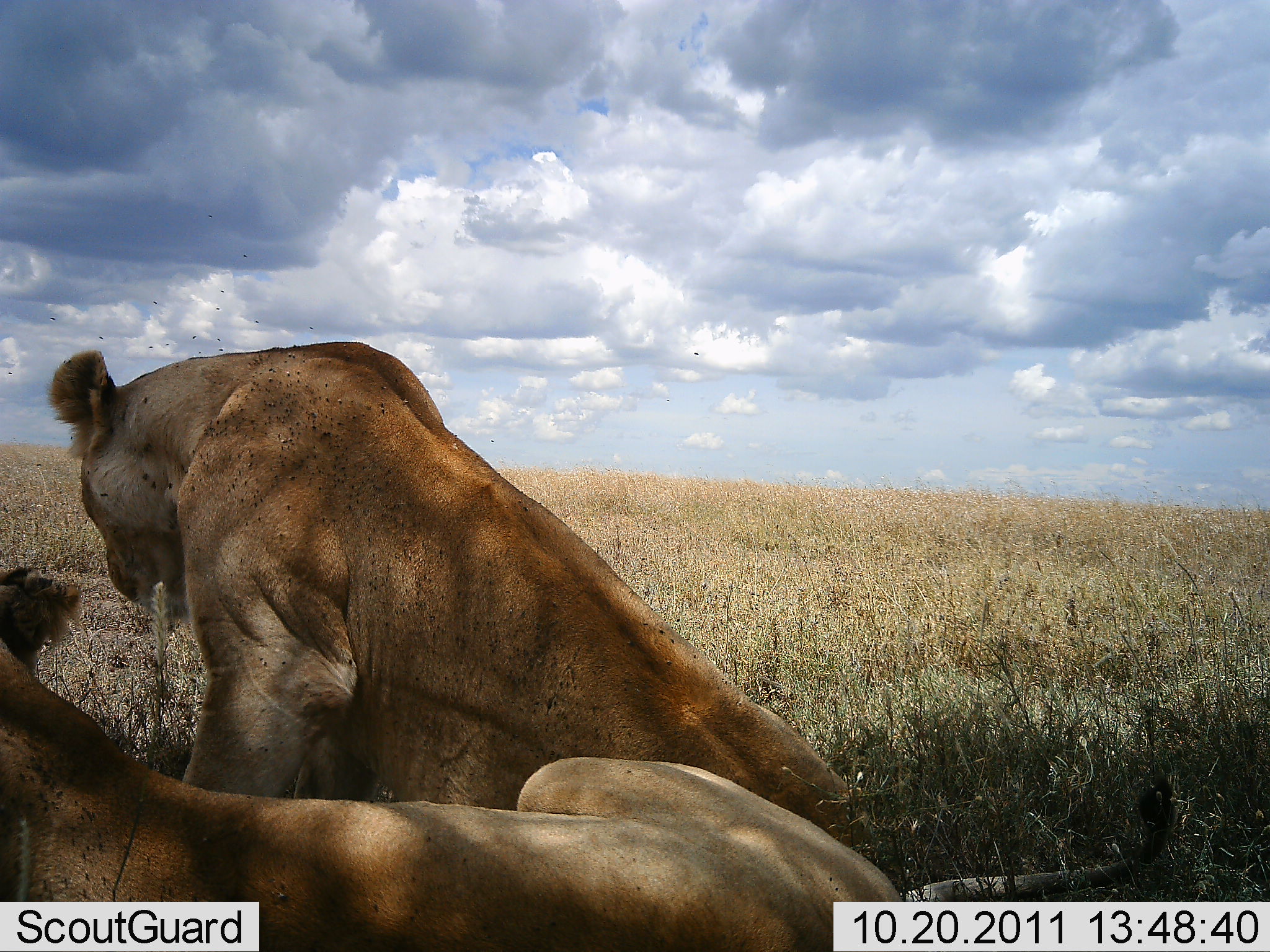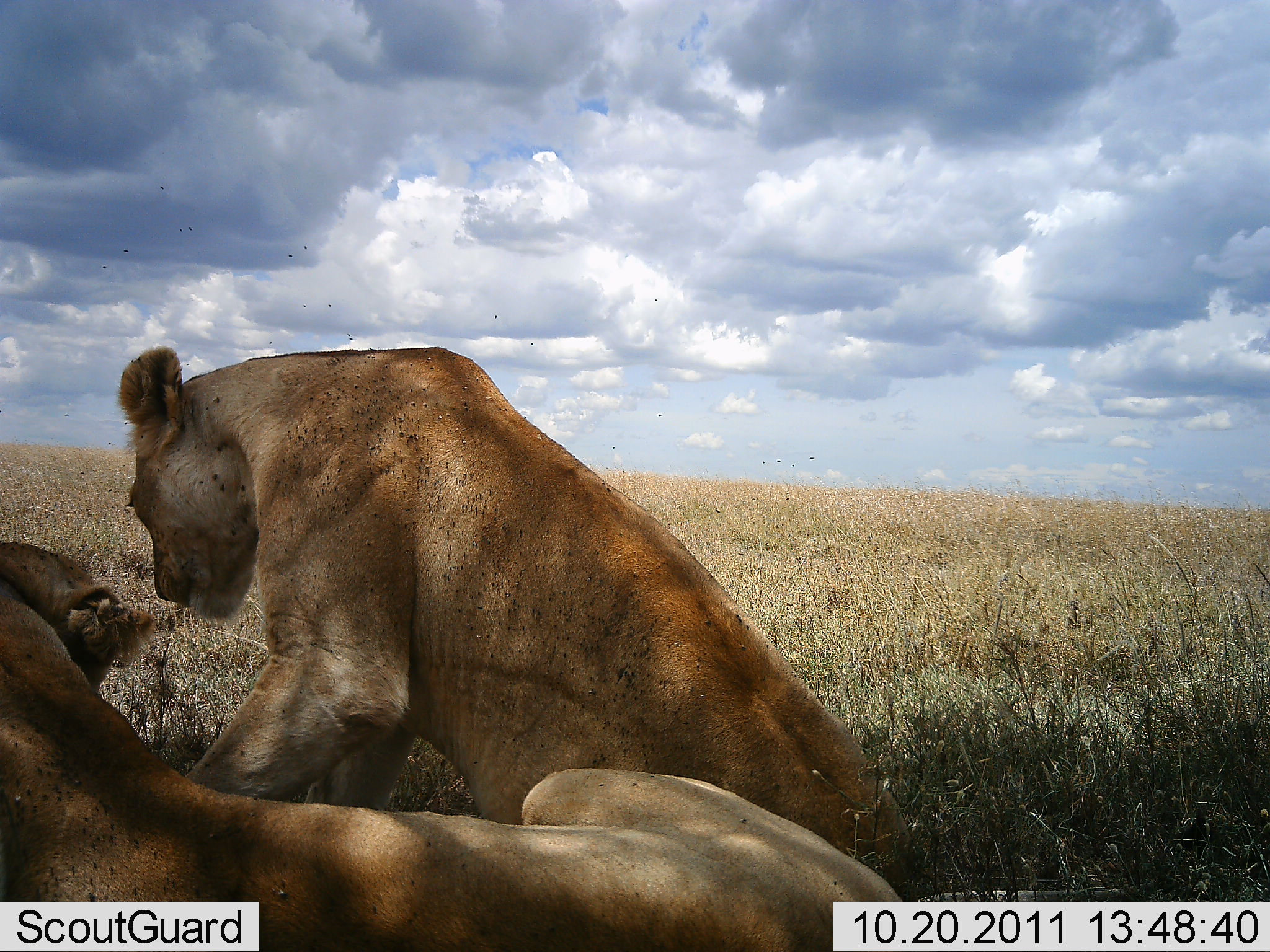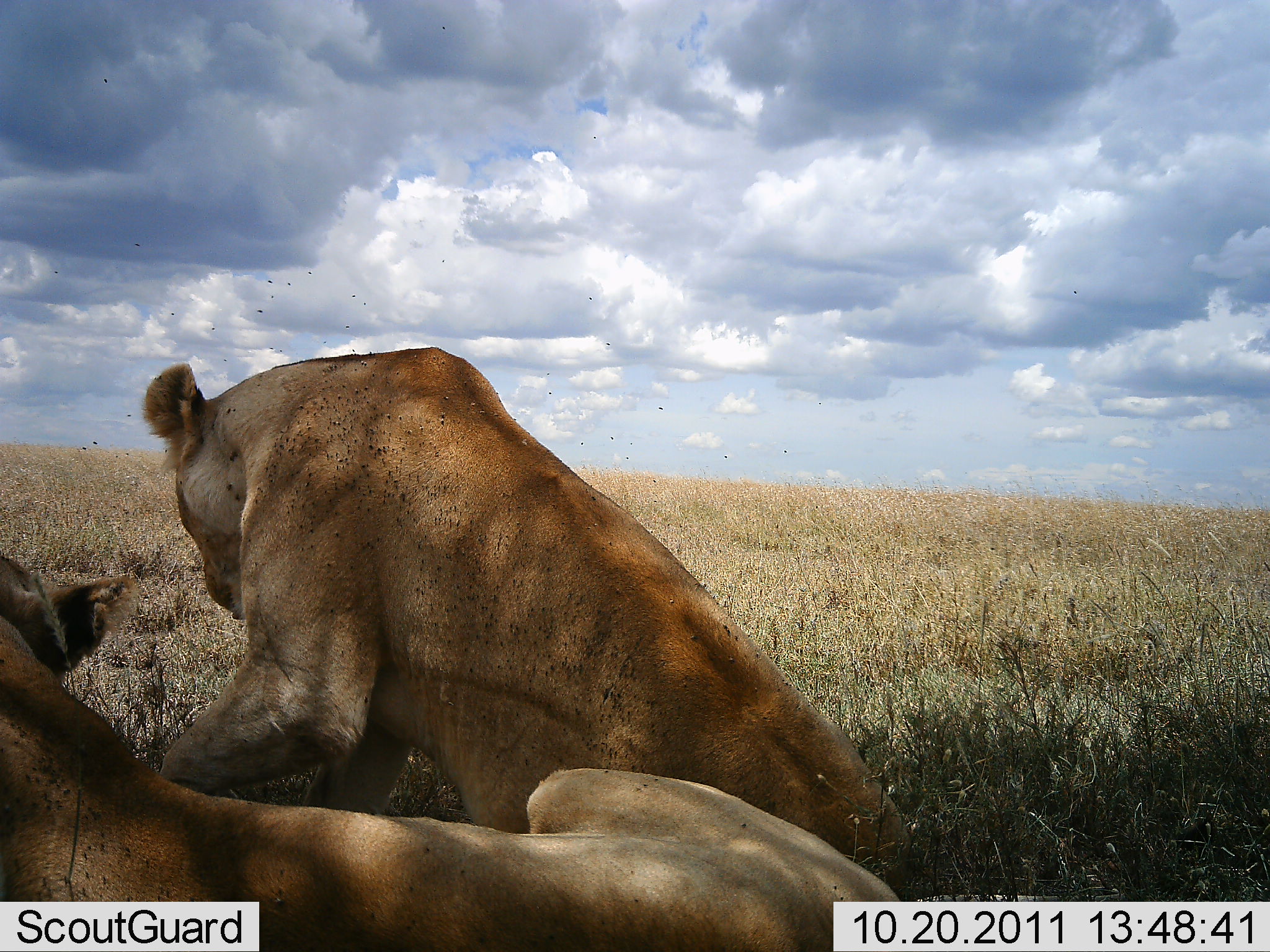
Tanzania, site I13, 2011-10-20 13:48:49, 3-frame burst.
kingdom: Animalia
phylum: Chordata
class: Mammalia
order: Carnivora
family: Felidae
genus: Panthera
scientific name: Panthera leo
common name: lion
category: lionfemale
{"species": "lionfemale (lion) (Panthera leo)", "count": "2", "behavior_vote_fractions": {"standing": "0%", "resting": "91%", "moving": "0%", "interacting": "27%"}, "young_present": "0%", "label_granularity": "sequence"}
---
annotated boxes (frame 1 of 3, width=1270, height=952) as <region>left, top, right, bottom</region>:
group: <region>364, 534, 638, 757</region>; <region>192, 393, 422, 524</region>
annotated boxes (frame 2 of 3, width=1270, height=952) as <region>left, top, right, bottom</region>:
group: <region>419, 526, 689, 770</region>; <region>1, 715, 249, 901</region>; <region>267, 351, 514, 524</region>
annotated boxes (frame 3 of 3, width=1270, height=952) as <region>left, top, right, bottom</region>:
animal: <region>1, 555, 1126, 952</region>; <region>131, 344, 915, 862</region>